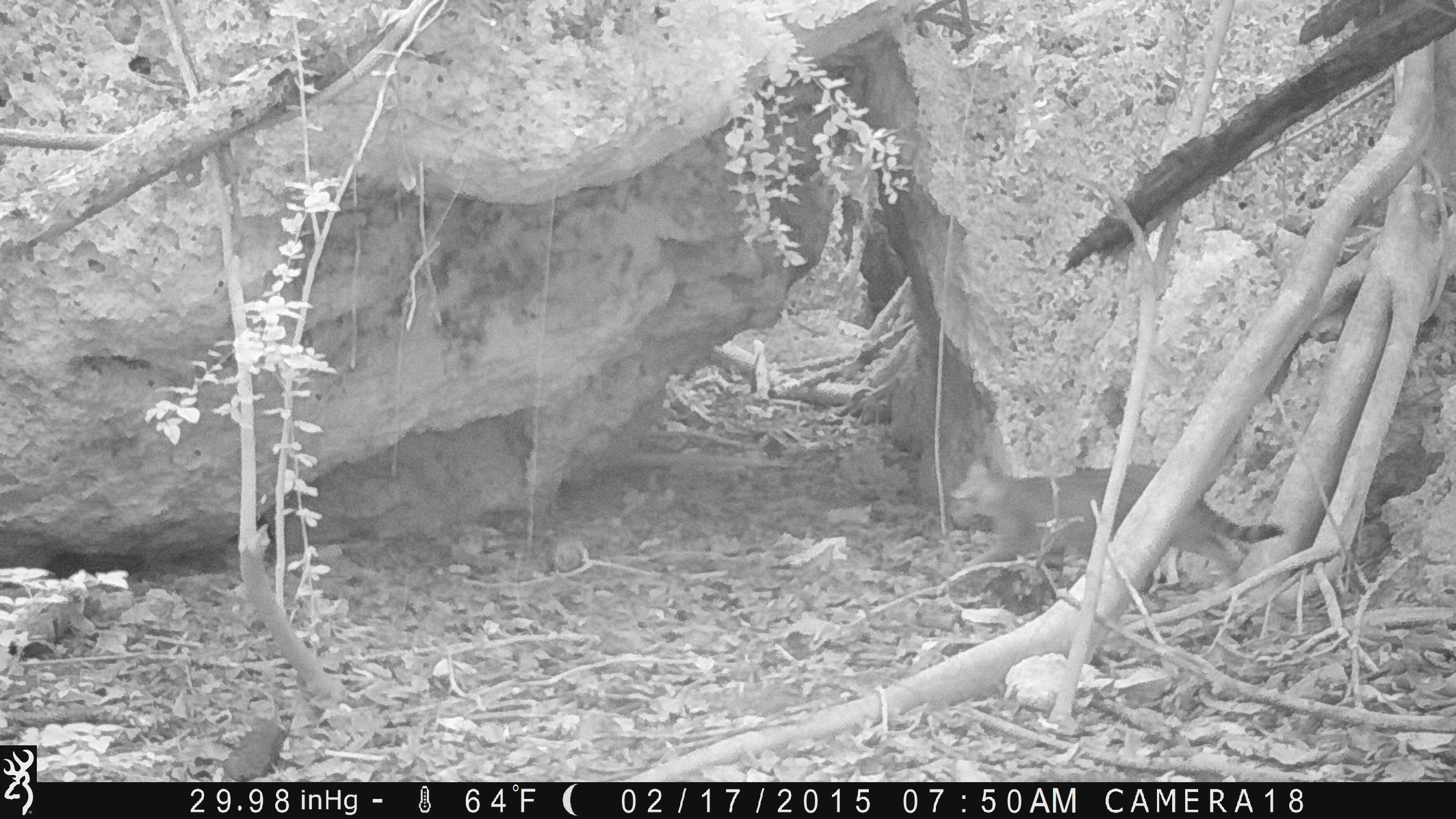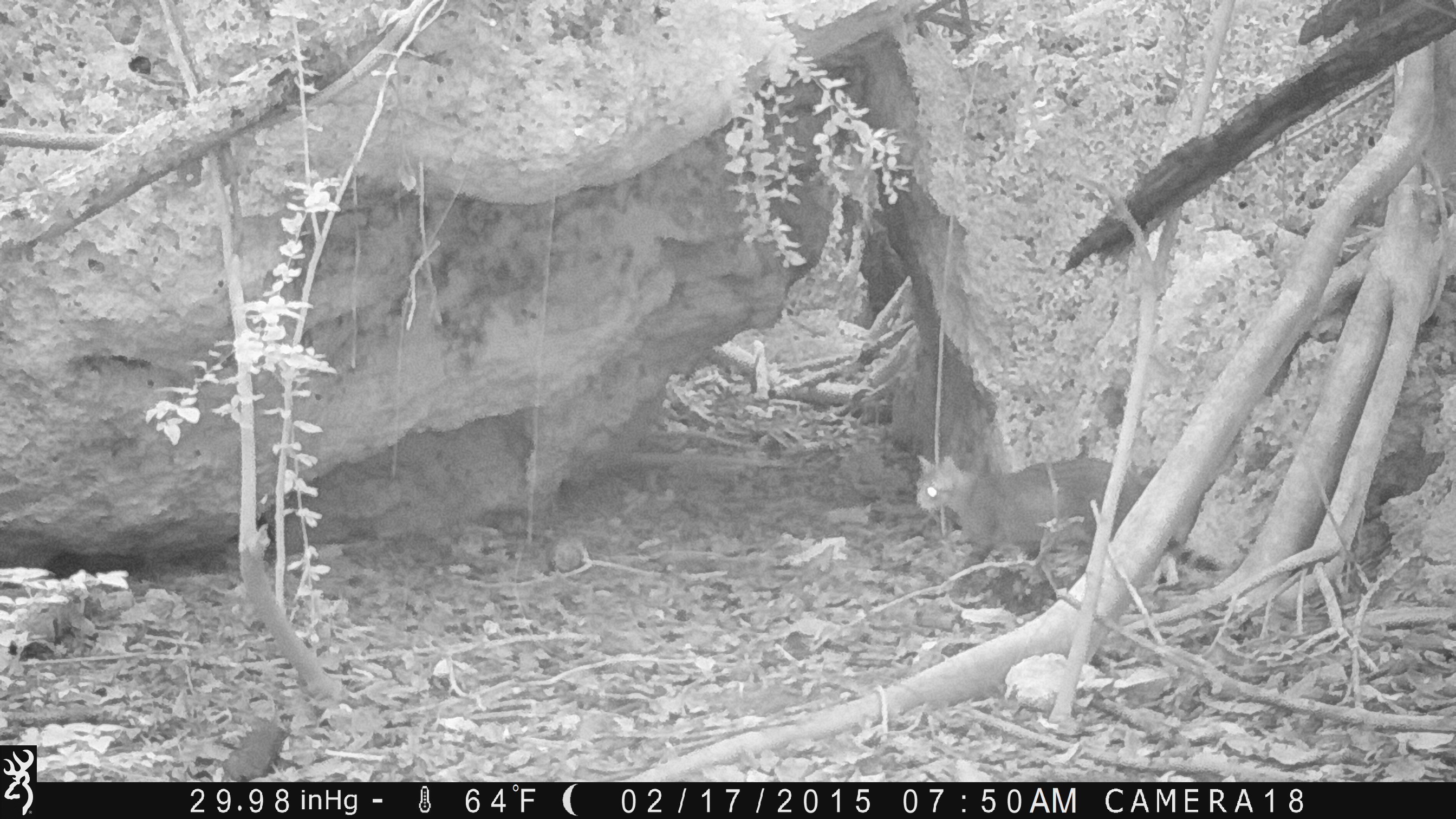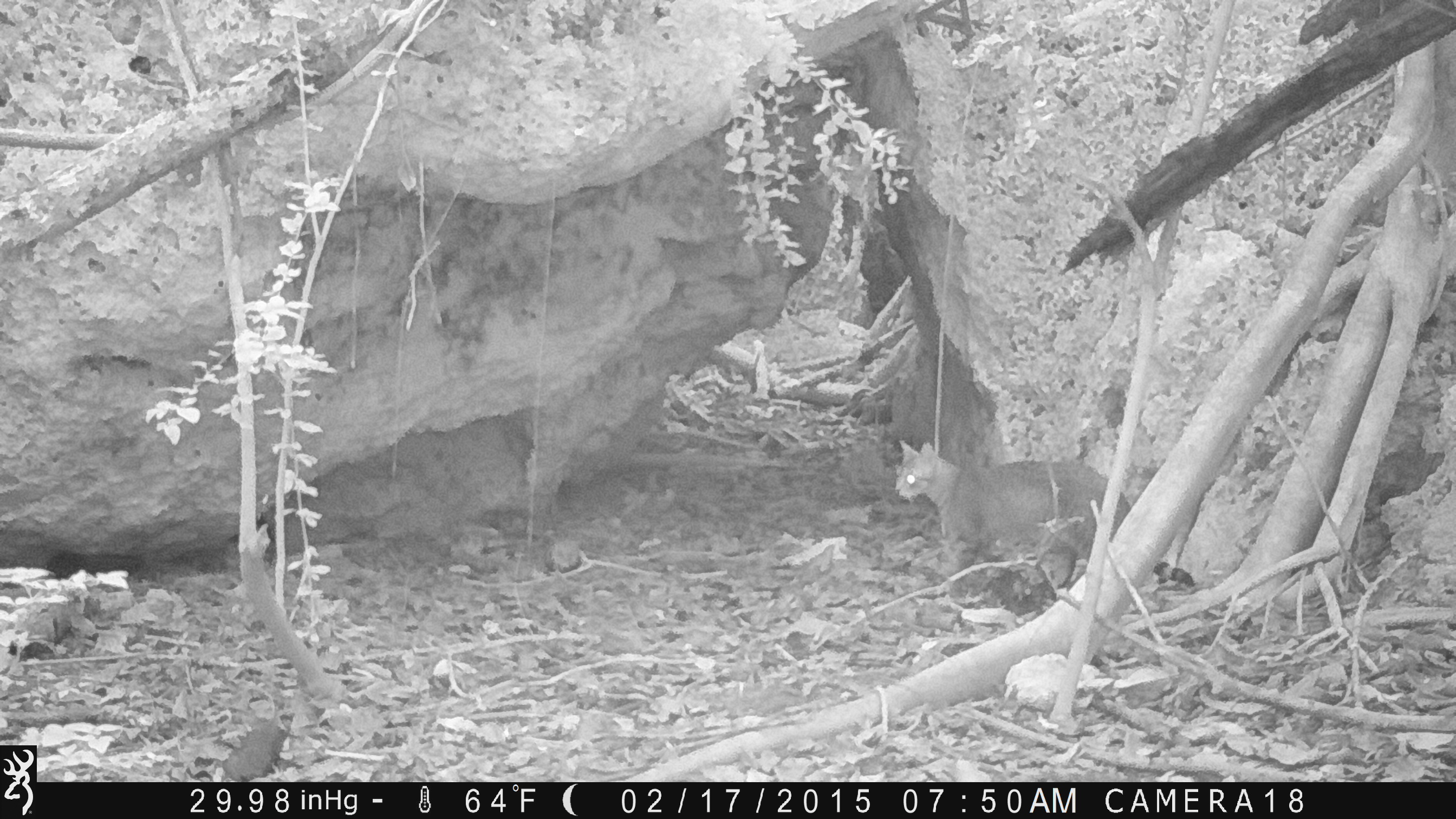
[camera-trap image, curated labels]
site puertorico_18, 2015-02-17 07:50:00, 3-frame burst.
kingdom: Animalia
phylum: Chordata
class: Mammalia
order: Carnivora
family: Felidae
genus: Felis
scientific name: Felis catus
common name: cat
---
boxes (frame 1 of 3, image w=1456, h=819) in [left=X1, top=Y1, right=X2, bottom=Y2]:
cat: [left=950, top=459, right=1280, bottom=602]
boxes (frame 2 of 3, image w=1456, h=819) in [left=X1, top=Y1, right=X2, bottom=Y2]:
cat: [left=911, top=451, right=1151, bottom=594]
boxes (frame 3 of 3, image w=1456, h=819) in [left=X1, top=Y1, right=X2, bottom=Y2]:
cat: [left=887, top=440, right=1201, bottom=597]